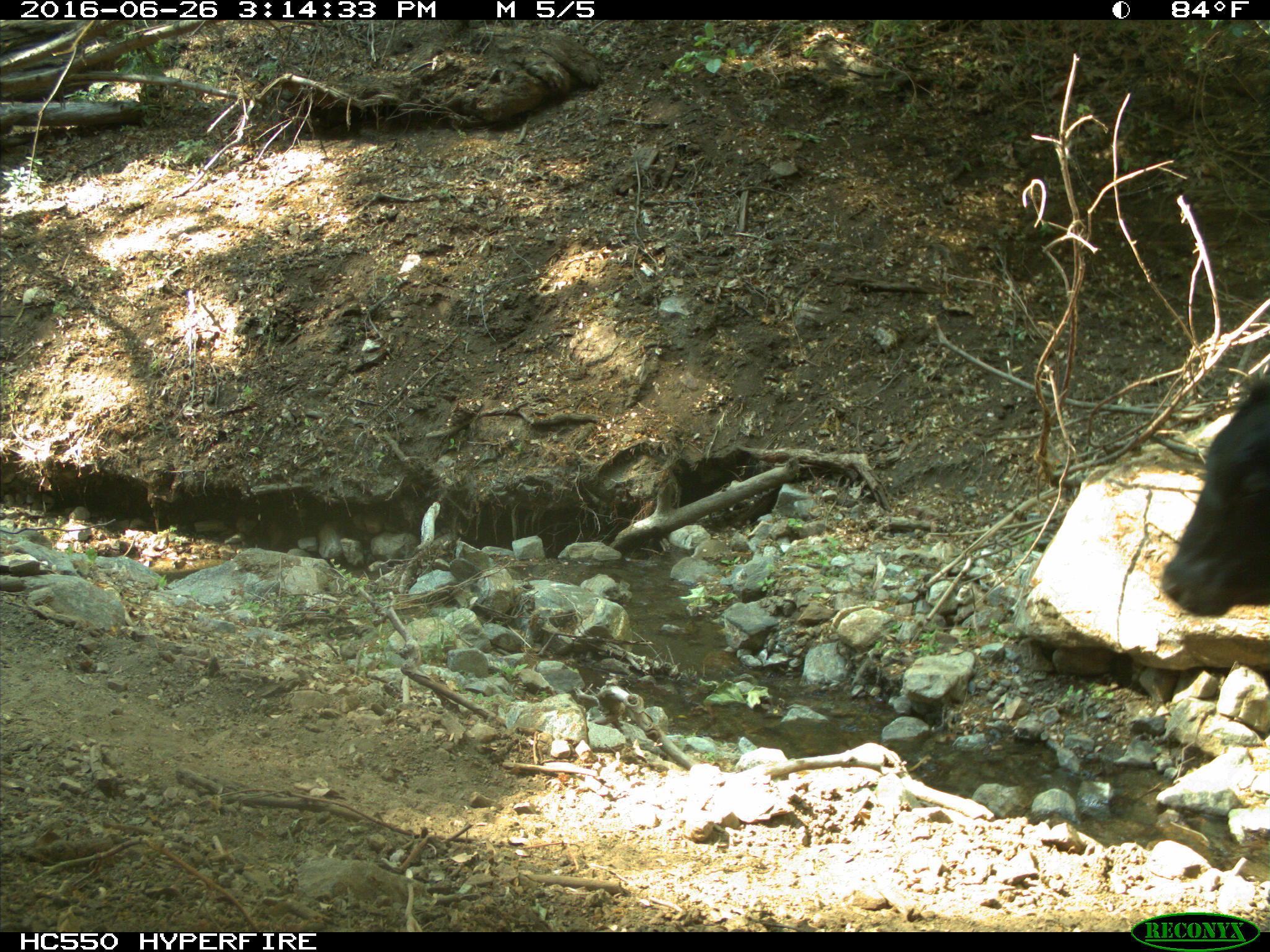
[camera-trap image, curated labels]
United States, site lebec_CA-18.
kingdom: Animalia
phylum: Chordata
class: Mammalia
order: Artiodactyla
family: Bovidae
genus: Bos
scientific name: Bos taurus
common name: domestic cow